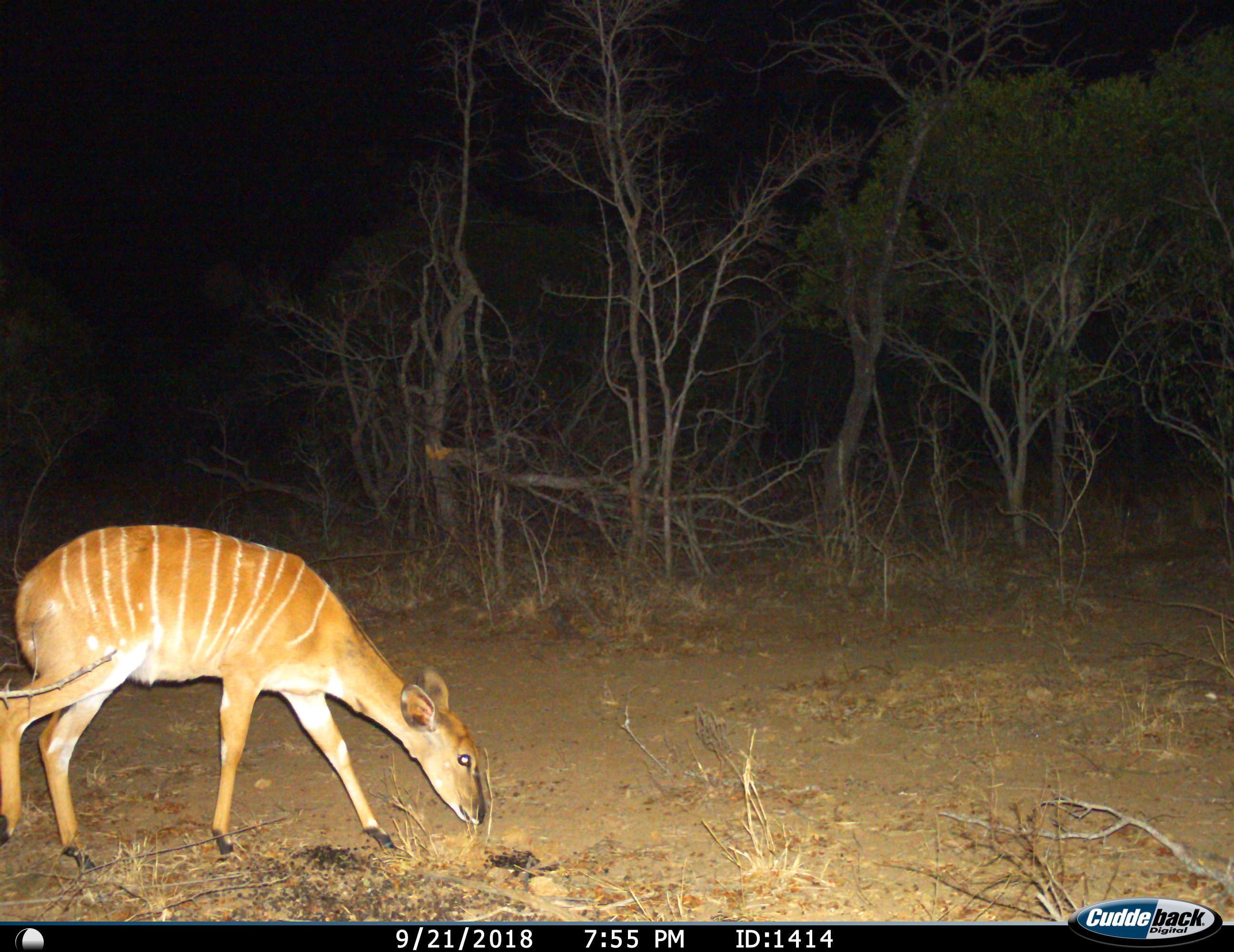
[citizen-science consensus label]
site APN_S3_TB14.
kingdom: Animalia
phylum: Chordata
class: Mammalia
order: Artiodactyla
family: Bovidae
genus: Tragelaphus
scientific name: Tragelaphus angasii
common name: nyala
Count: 1.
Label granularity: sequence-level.